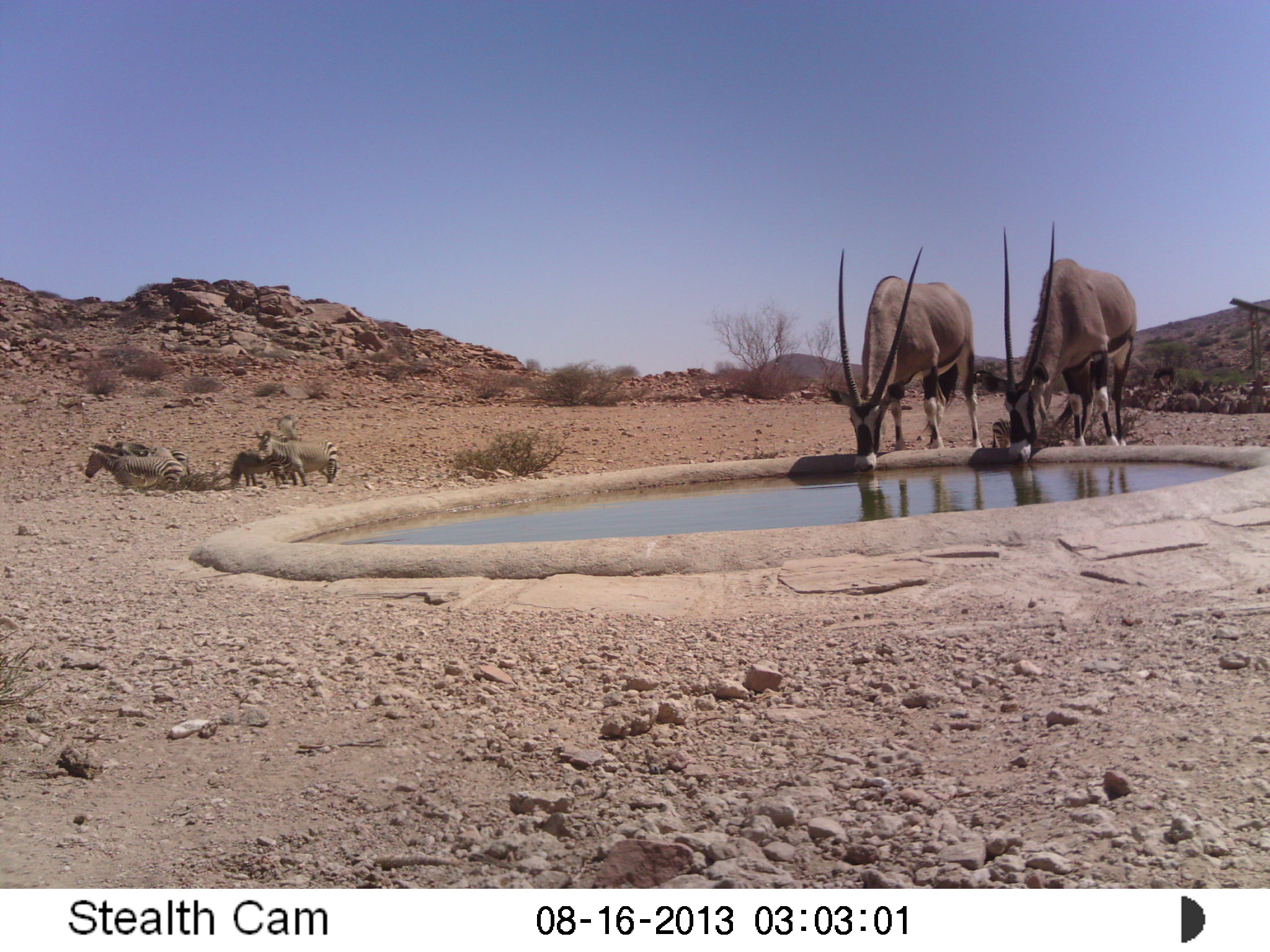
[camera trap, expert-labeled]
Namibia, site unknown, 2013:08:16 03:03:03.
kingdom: Animalia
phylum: Chordata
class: Mammalia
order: Artiodactyla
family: Bovidae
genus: Oryx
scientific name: Oryx gazella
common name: gemsbok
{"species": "Oryx gazella (gemsbok)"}